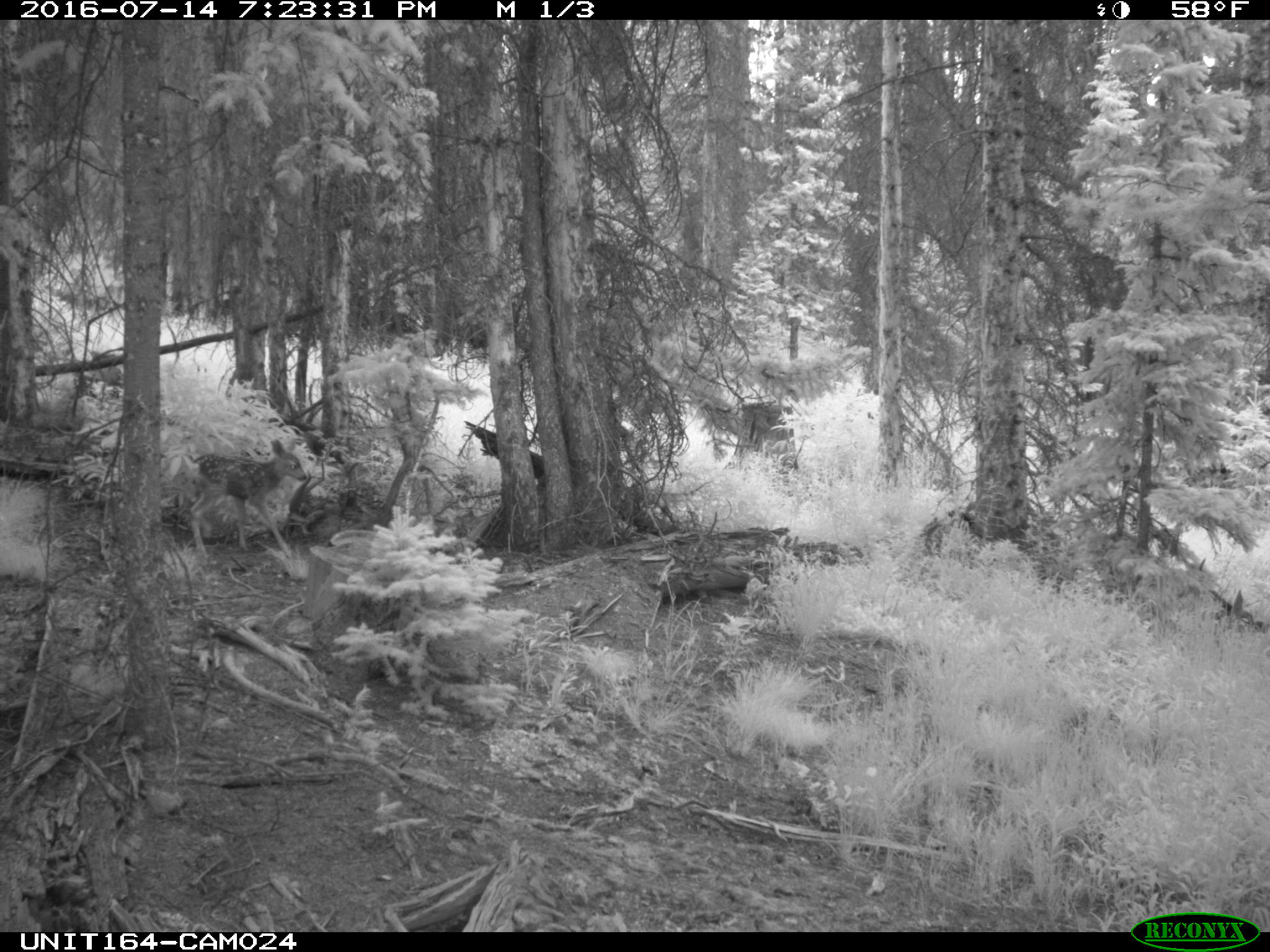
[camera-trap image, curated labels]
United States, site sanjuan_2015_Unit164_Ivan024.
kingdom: Animalia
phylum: Chordata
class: Mammalia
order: Artiodactyla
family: Cervidae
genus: Odocoileus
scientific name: Odocoileus hemionus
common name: mule deer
Odocoileus hemionus (mule deer).